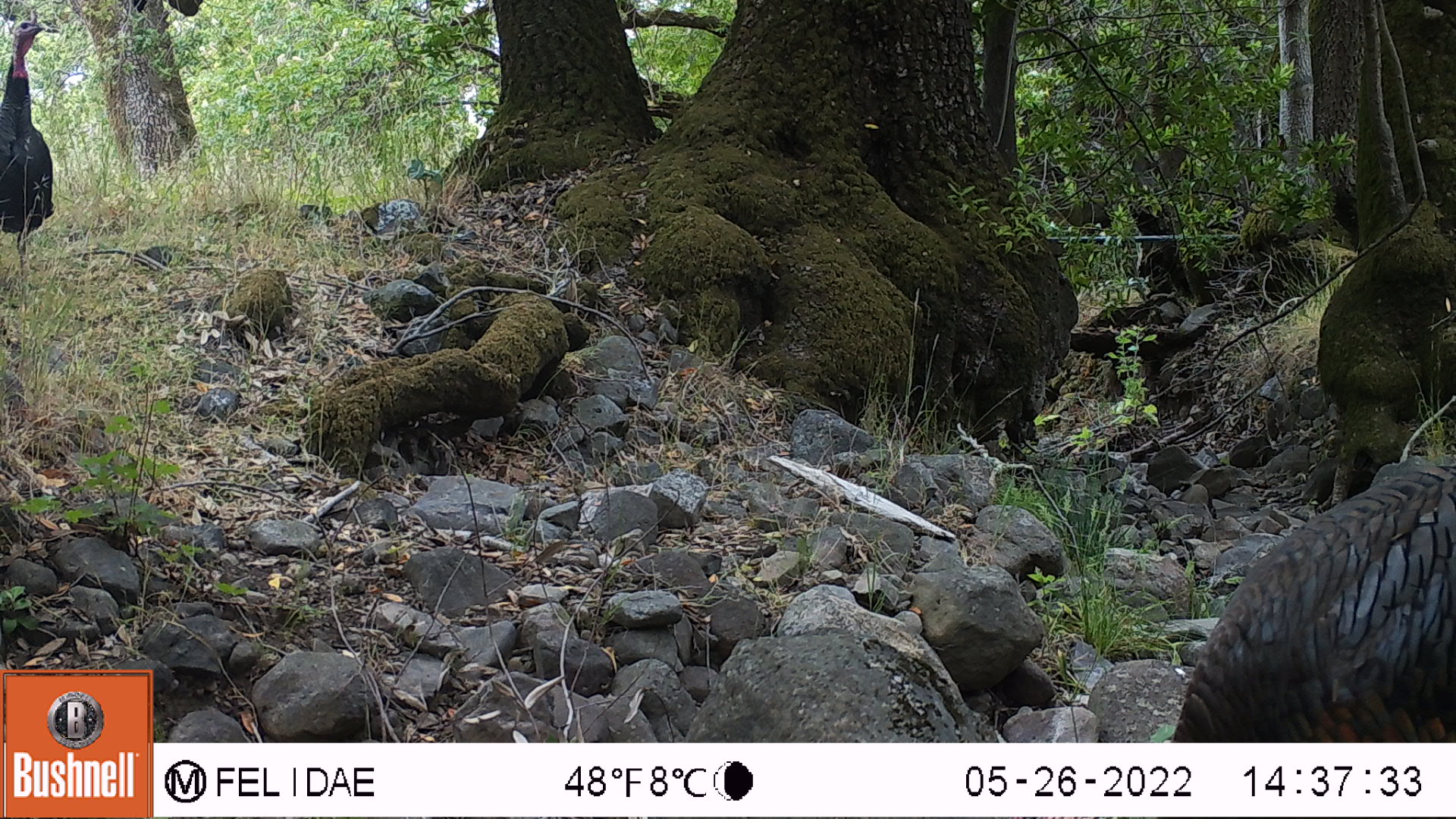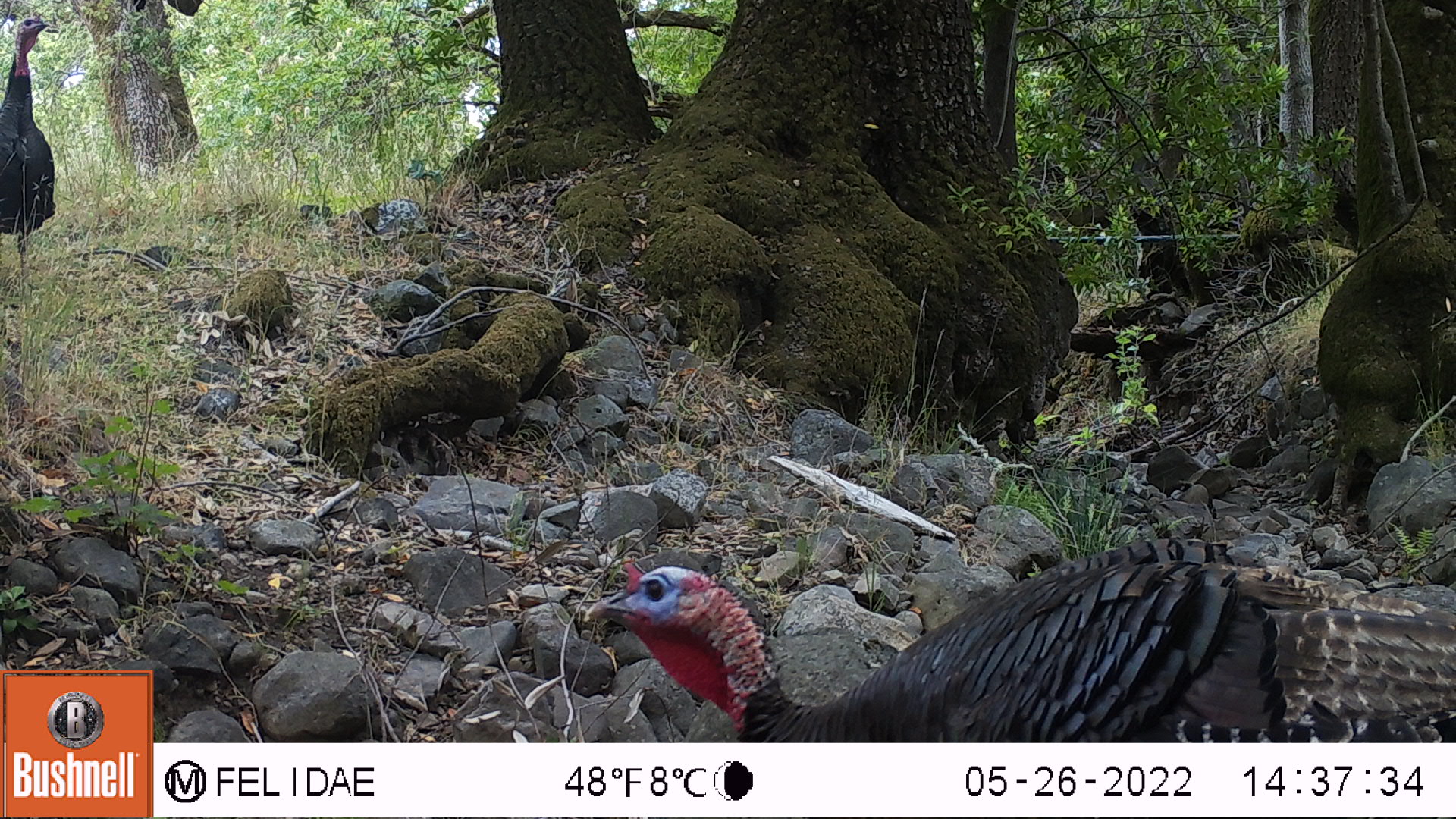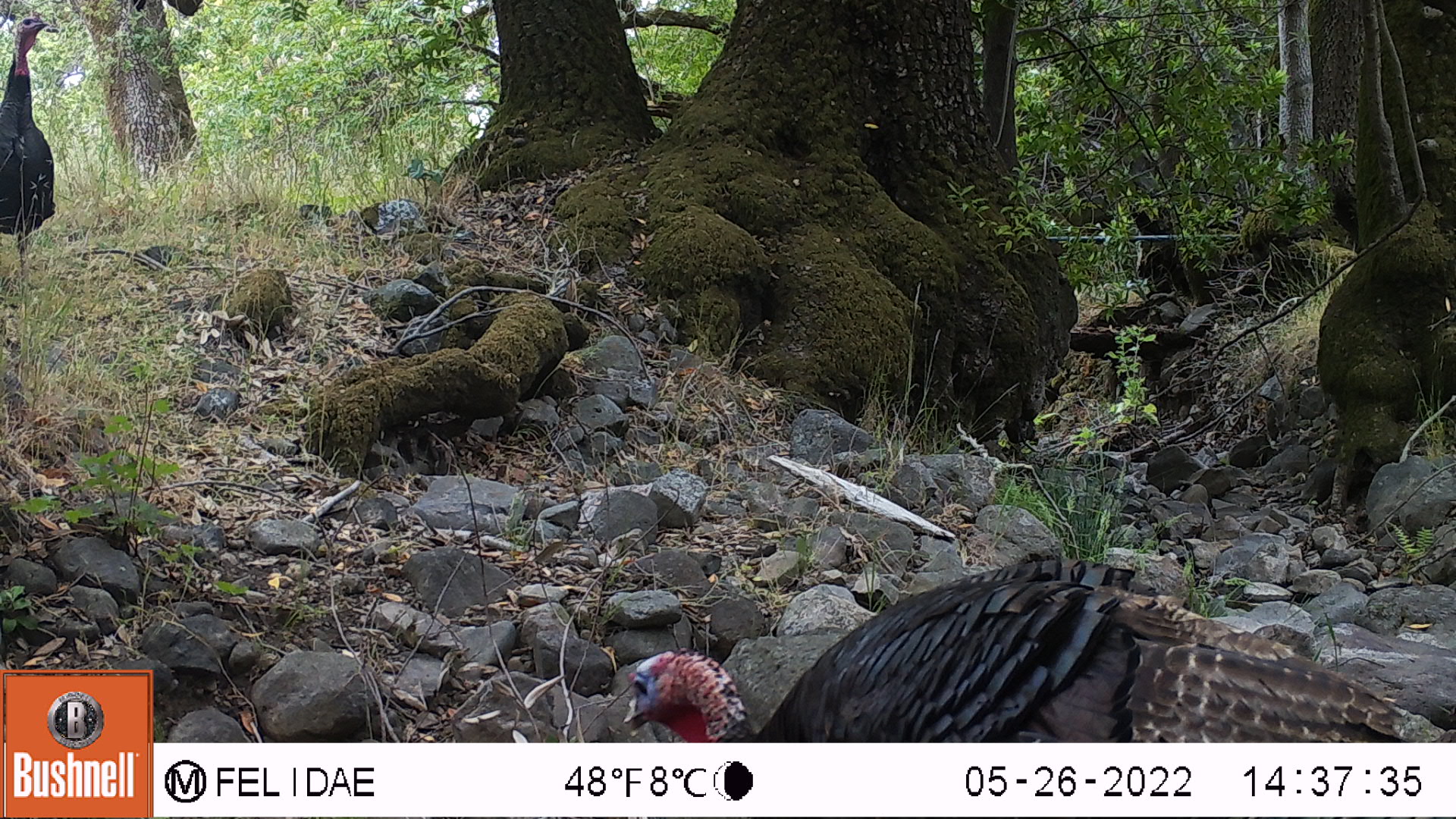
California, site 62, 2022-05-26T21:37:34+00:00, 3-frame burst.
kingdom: Animalia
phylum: Chordata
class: Aves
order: Galliformes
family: Phasianidae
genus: Meleagris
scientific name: Meleagris gallopavo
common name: turkey